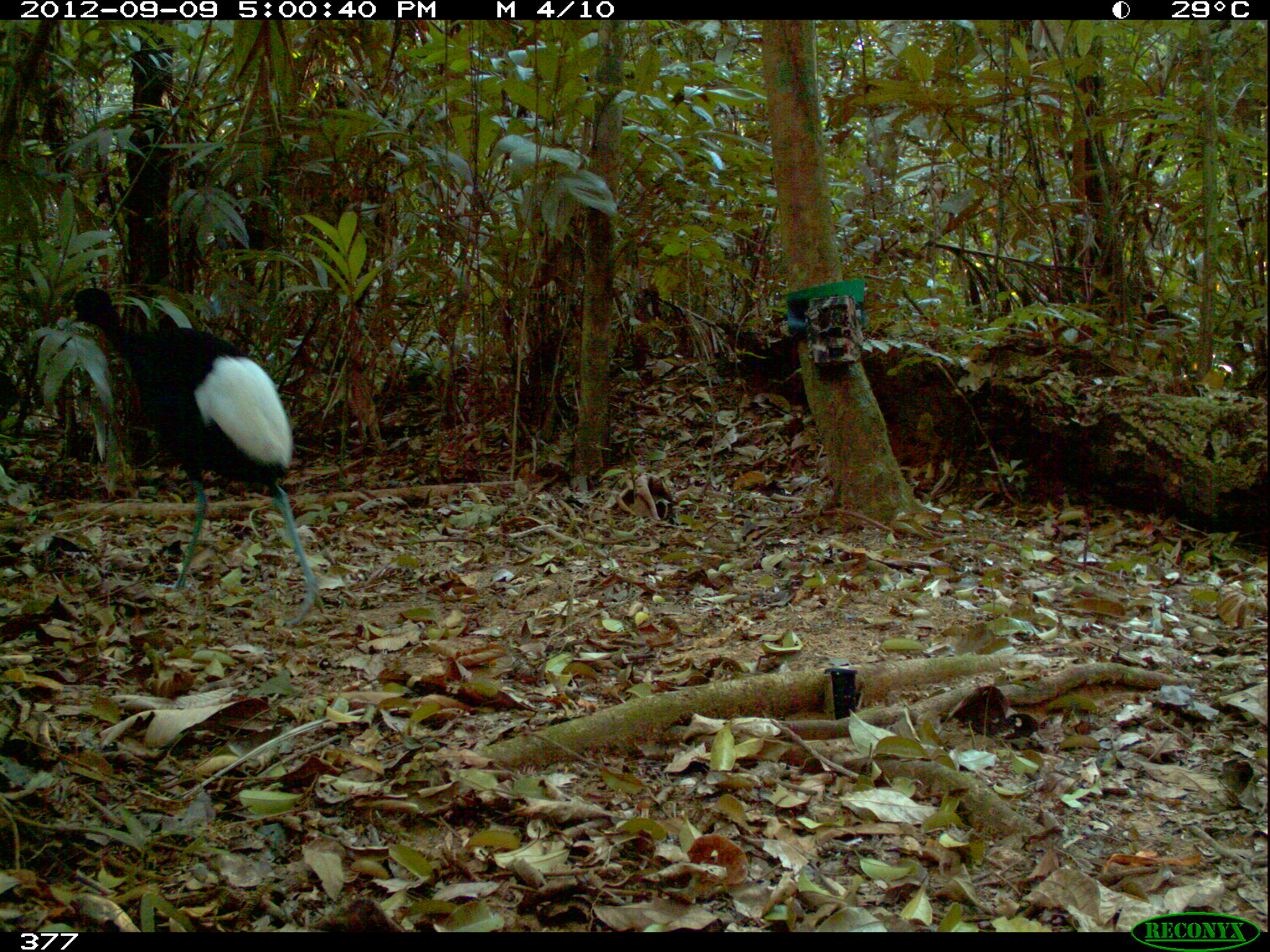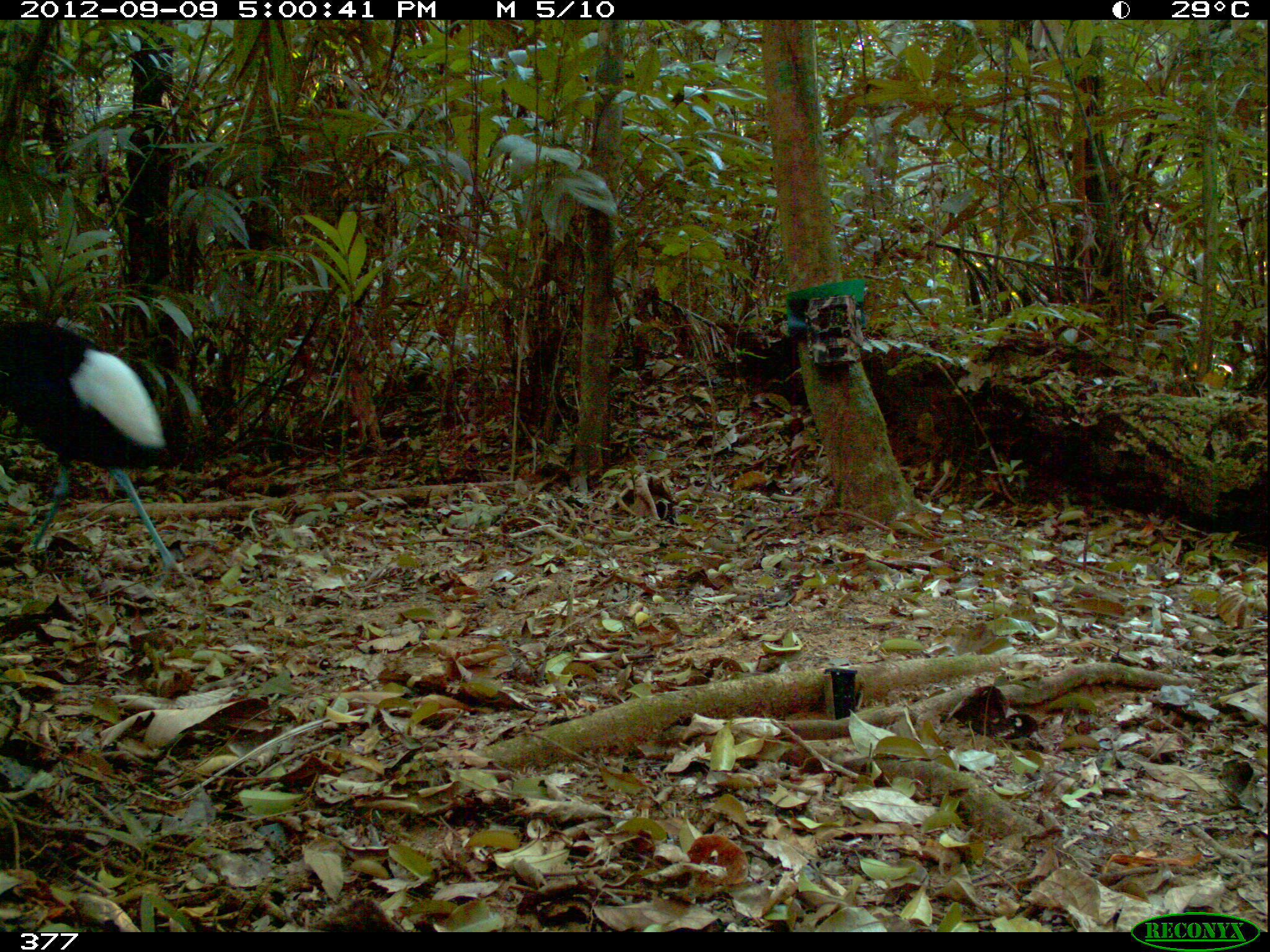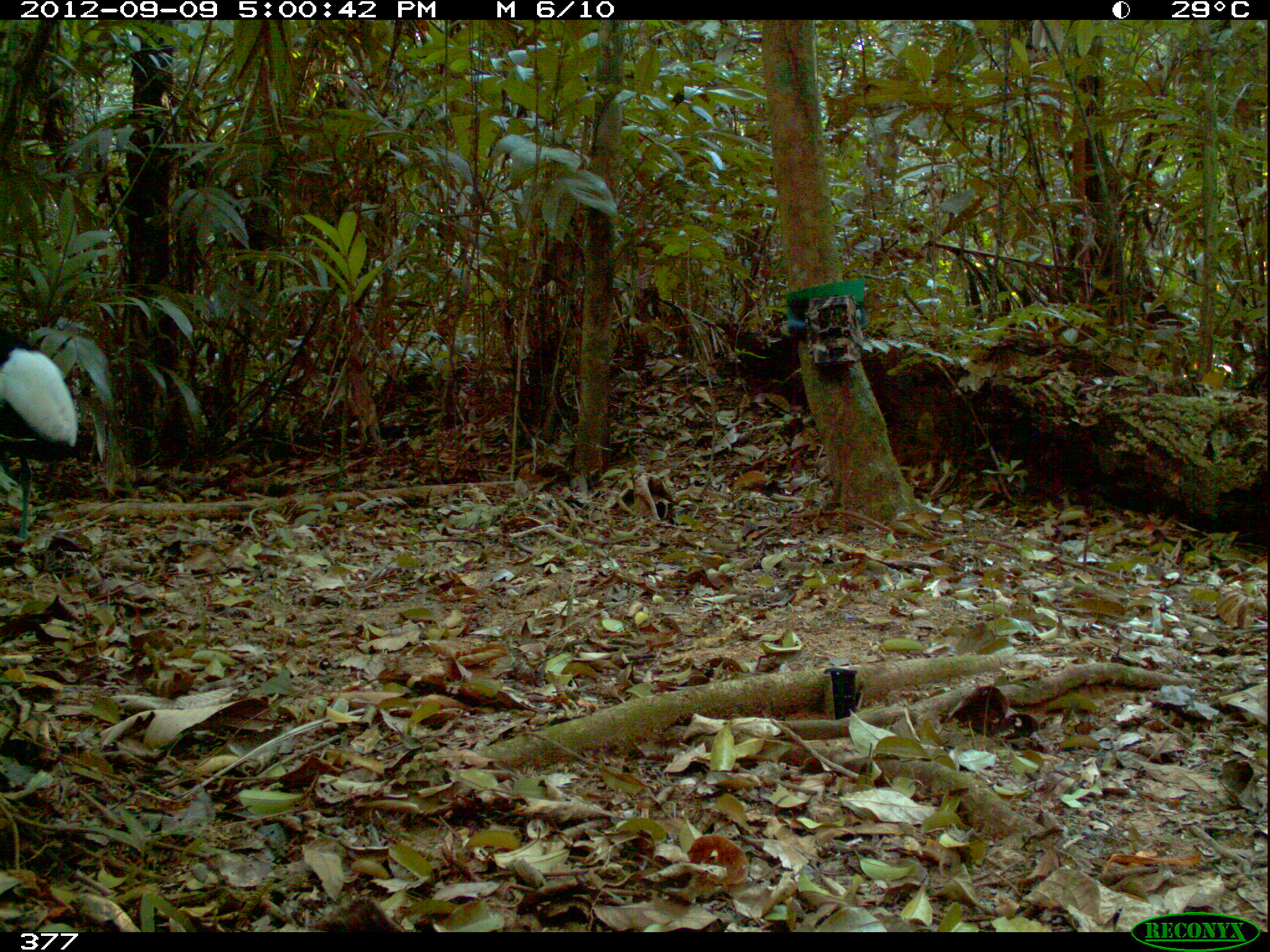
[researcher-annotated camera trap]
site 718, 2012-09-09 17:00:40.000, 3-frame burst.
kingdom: Animalia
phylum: Chordata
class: Aves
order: Gruiformes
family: Psophiidae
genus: Psophia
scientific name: Psophia leucoptera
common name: pale-winged trumpeter